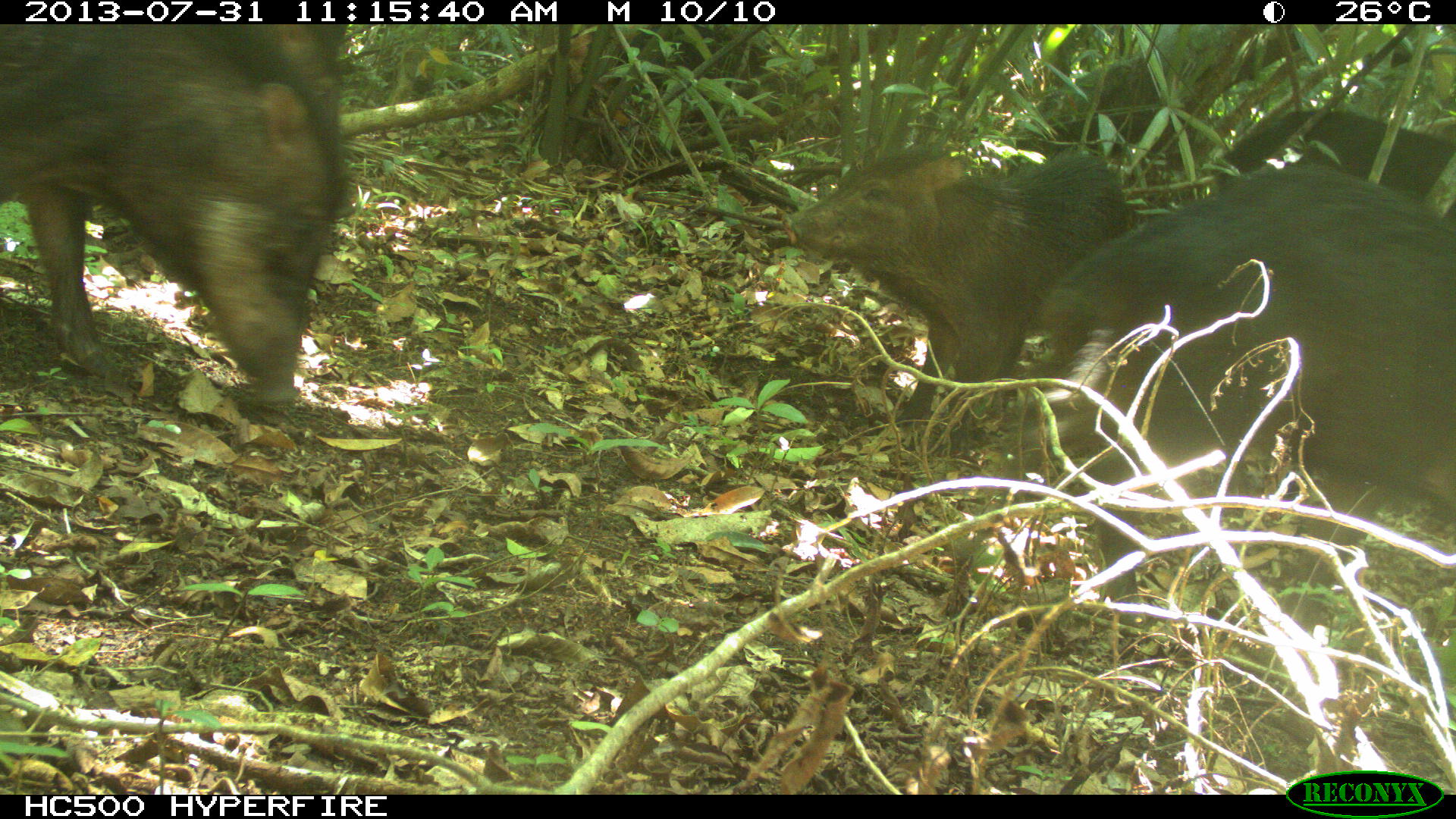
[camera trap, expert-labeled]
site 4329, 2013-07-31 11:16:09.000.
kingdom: Animalia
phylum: Chordata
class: Mammalia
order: Artiodactyla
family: Tayassuidae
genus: Tayassu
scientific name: Tayassu pecari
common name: white-lipped peccary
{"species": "Tayassu pecari (white-lipped peccary)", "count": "10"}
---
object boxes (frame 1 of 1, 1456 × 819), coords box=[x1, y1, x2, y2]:
tayassu pecari: box=[1038, 167, 1455, 652]; box=[0, 24, 350, 408]; box=[778, 146, 1135, 432]; box=[1048, 24, 1331, 174]; box=[1213, 106, 1452, 199]; box=[270, 24, 356, 219]